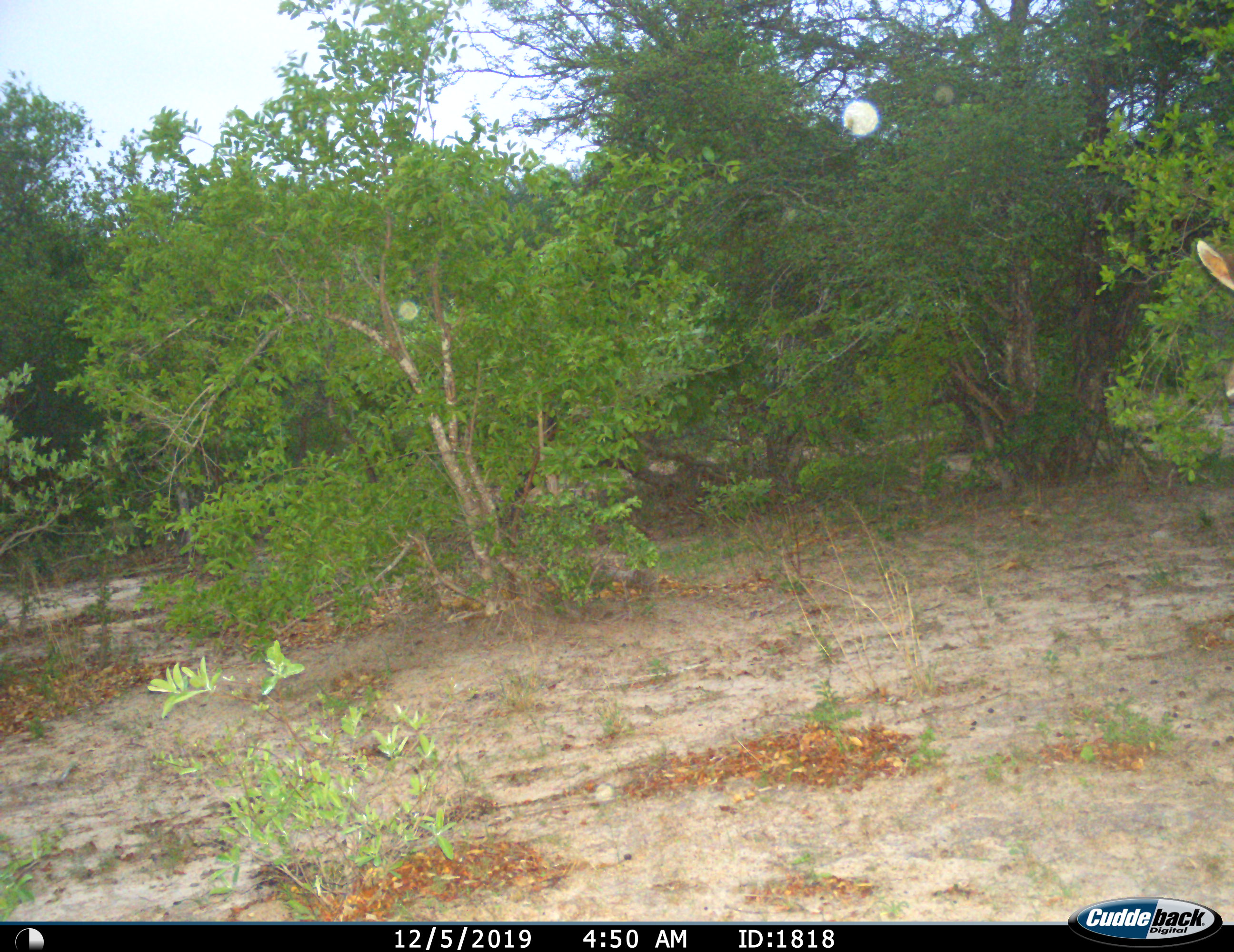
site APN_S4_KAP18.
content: unidentified animal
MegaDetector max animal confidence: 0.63